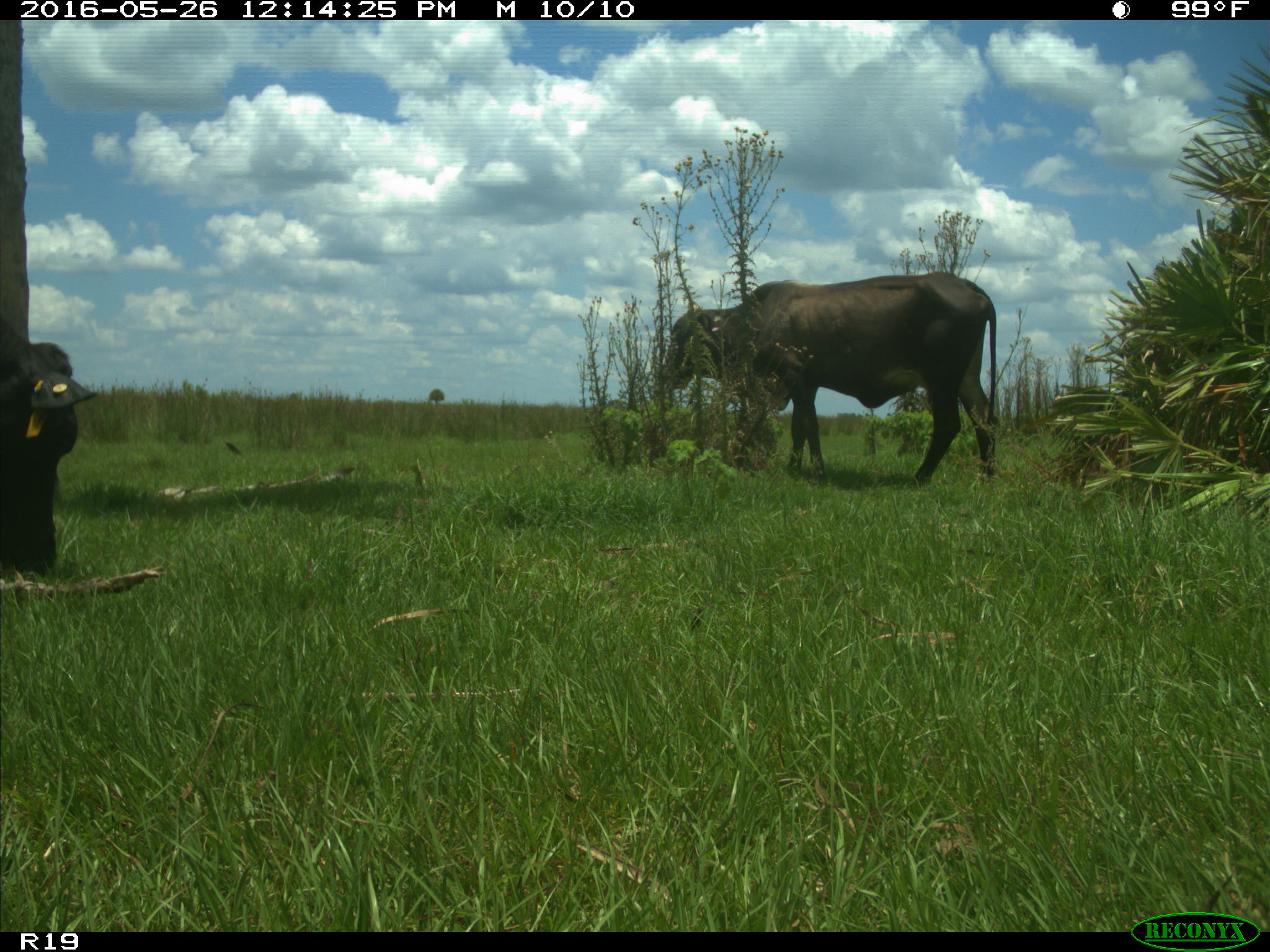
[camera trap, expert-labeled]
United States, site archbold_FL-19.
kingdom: Animalia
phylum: Chordata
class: Mammalia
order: Artiodactyla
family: Bovidae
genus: Bos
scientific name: Bos taurus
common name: domestic cow